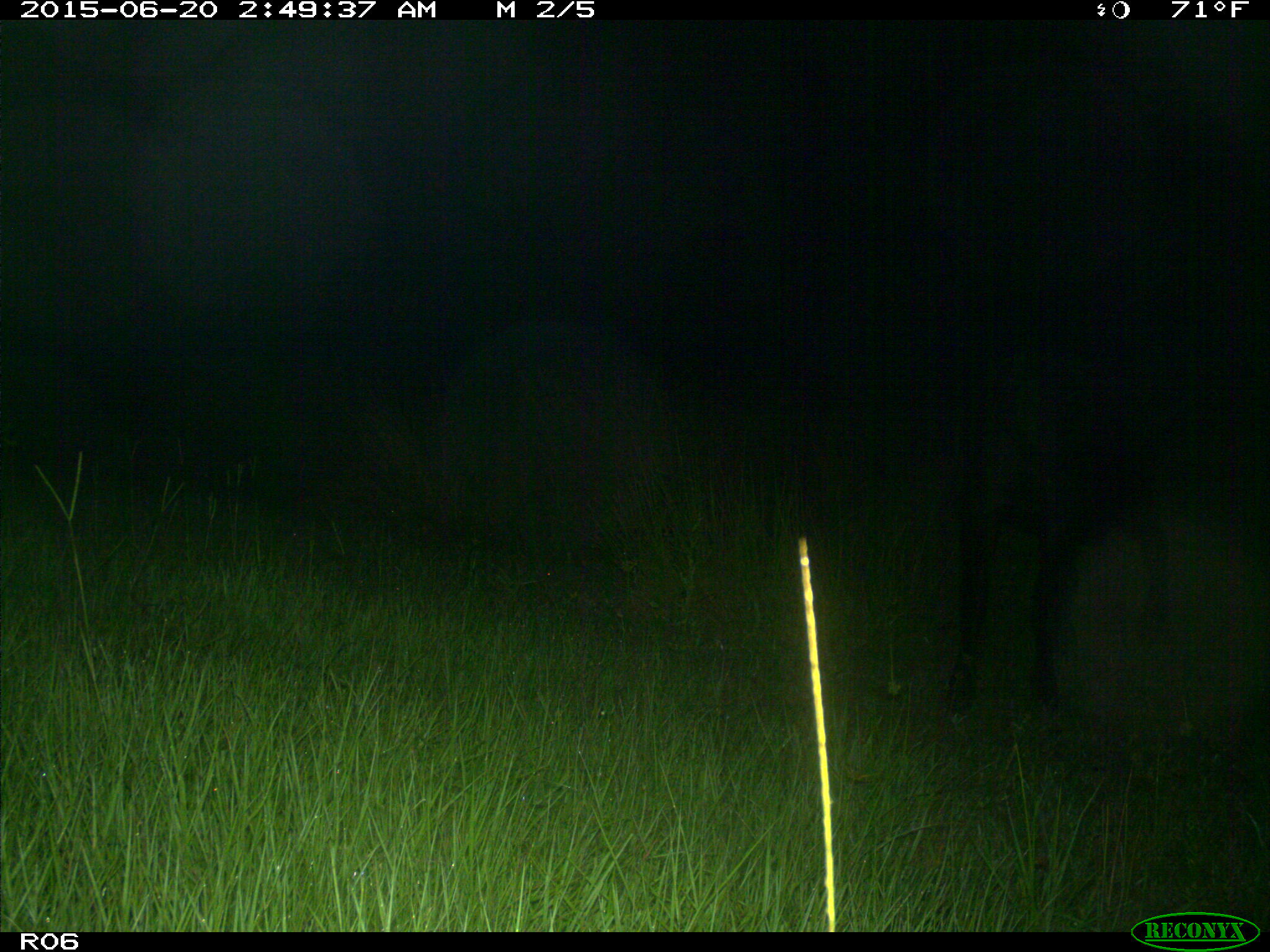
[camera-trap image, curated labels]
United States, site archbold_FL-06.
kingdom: Animalia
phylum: Chordata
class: Mammalia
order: Artiodactyla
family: Bovidae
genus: Bos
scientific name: Bos taurus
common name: domestic cow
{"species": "Bos taurus (domestic cow)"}